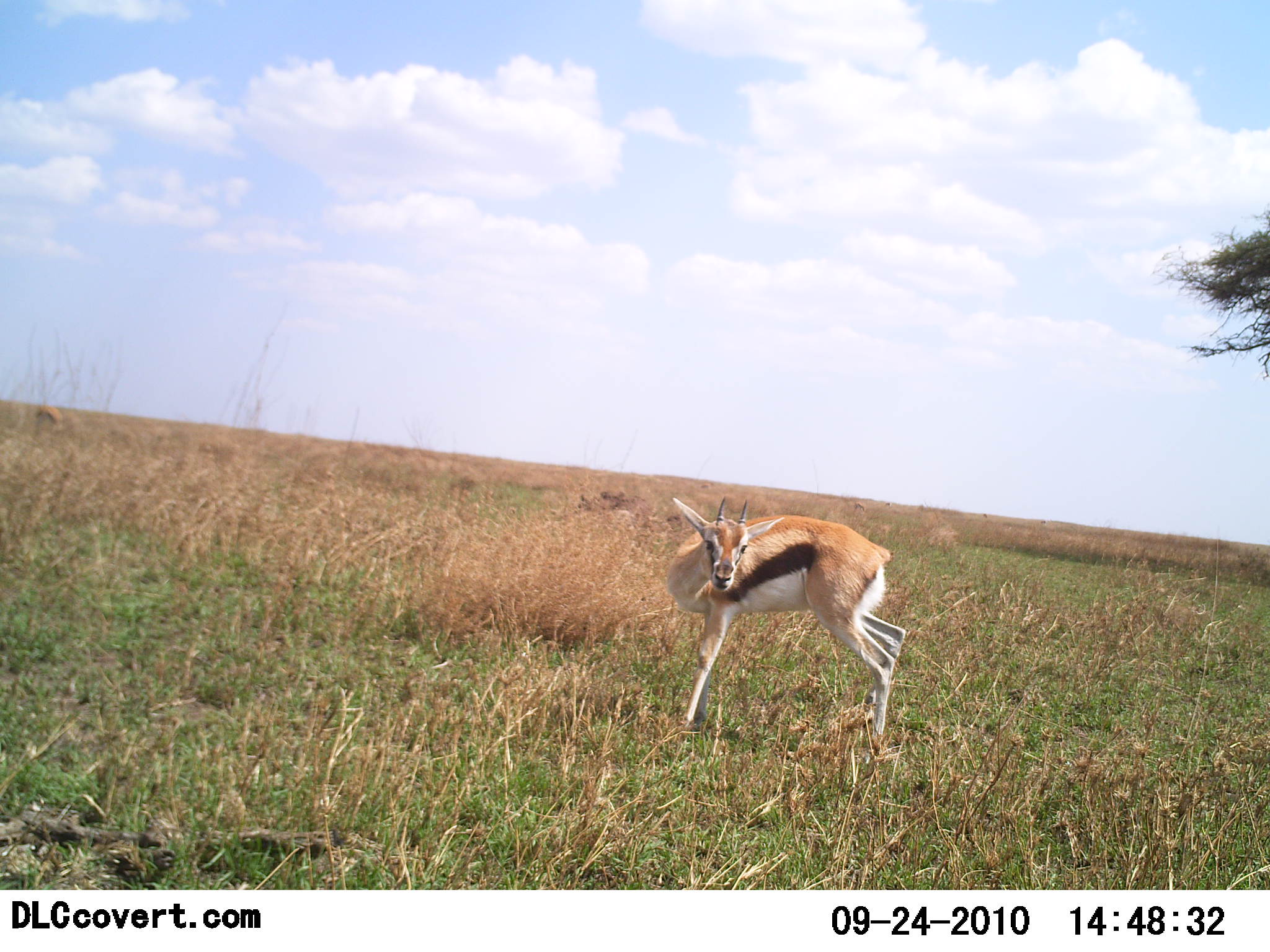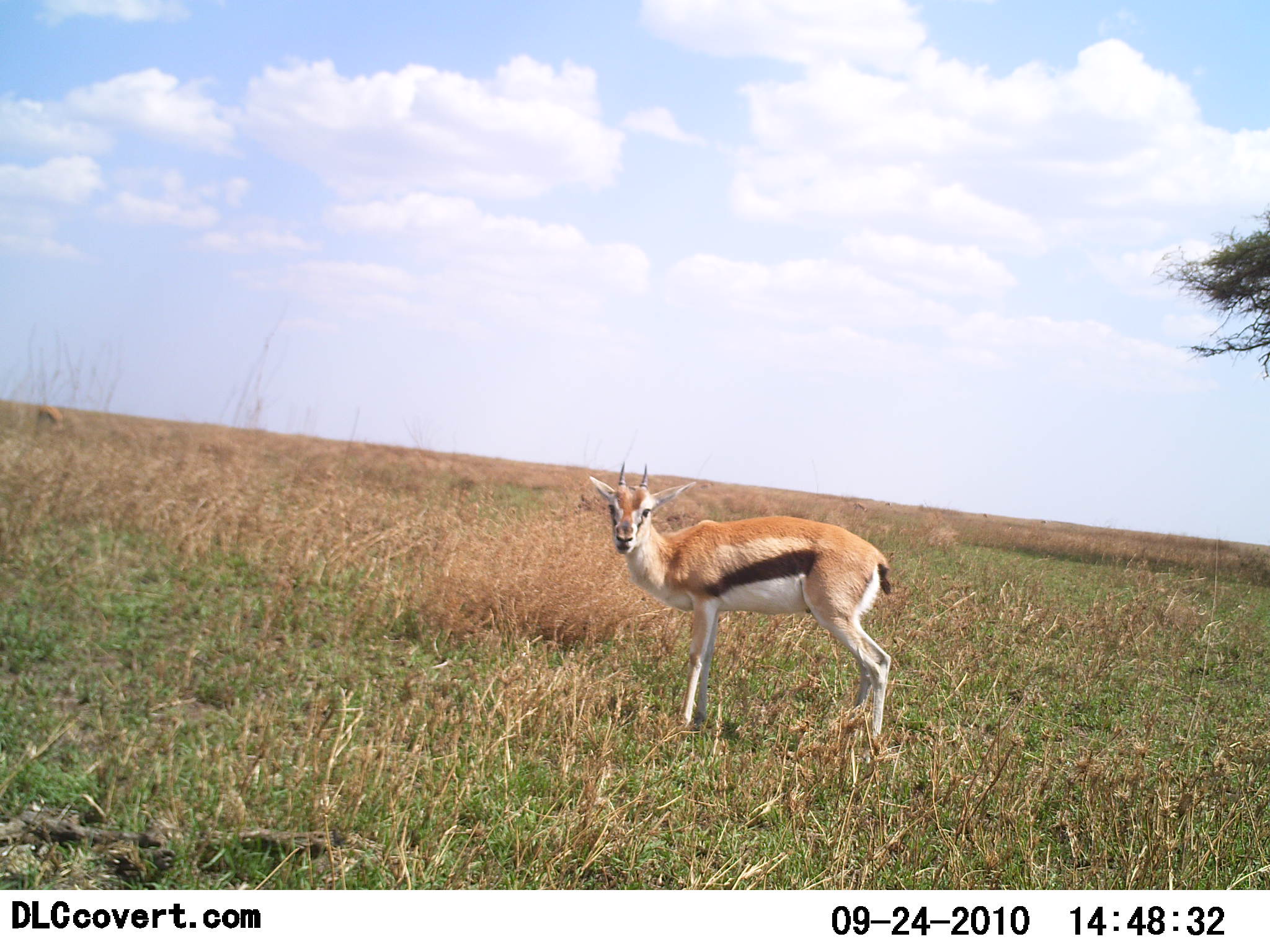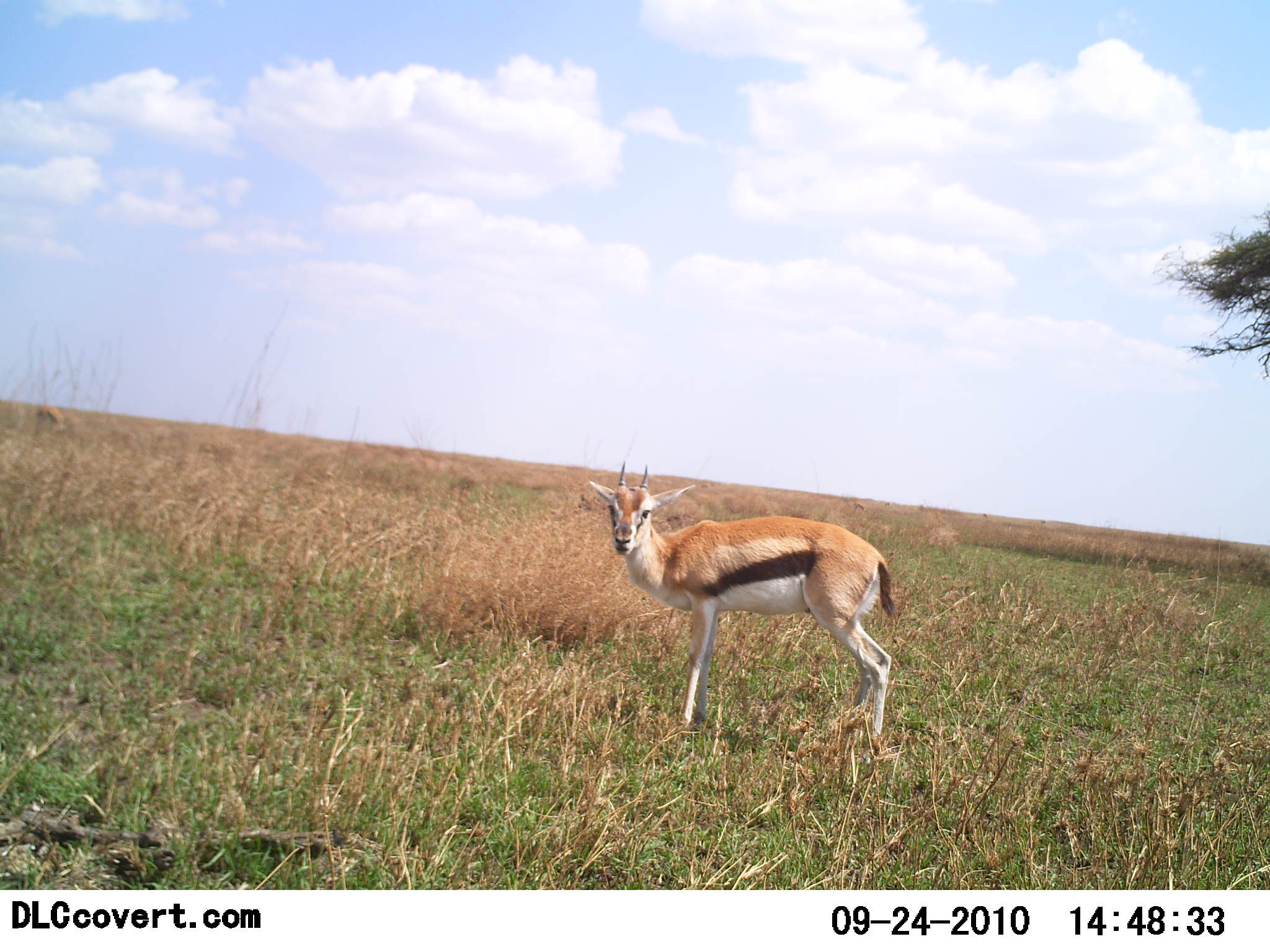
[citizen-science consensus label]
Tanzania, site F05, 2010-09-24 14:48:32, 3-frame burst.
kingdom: Animalia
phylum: Chordata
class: Mammalia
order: Artiodactyla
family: Bovidae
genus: Eudorcas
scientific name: Eudorcas thomsonii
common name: thomson's gazelle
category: gazellethomsons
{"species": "gazellethomsons (thomson's gazelle) (Eudorcas thomsonii)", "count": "1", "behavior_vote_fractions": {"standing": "91%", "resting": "0%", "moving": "9%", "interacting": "4%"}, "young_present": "0%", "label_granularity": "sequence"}